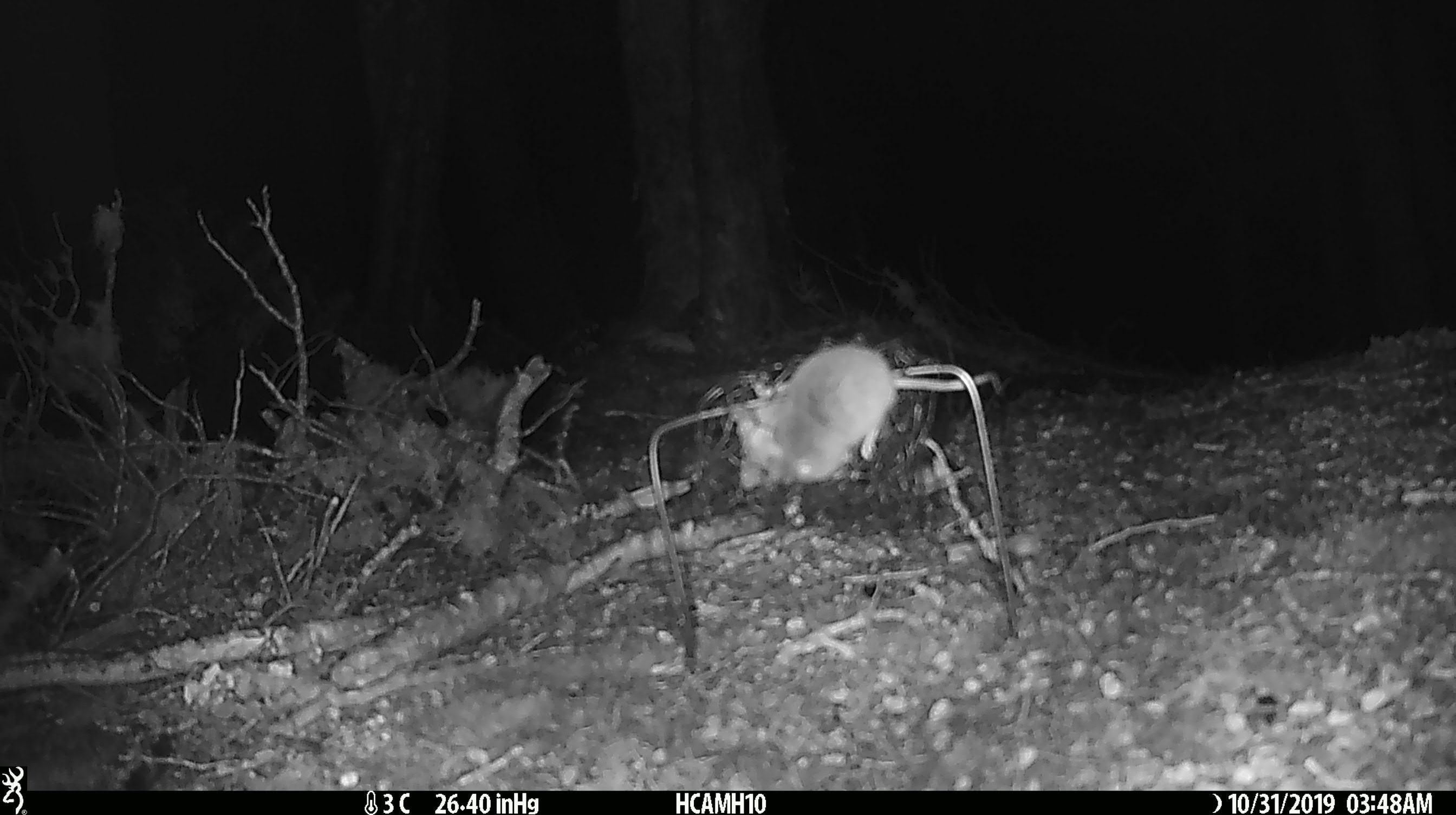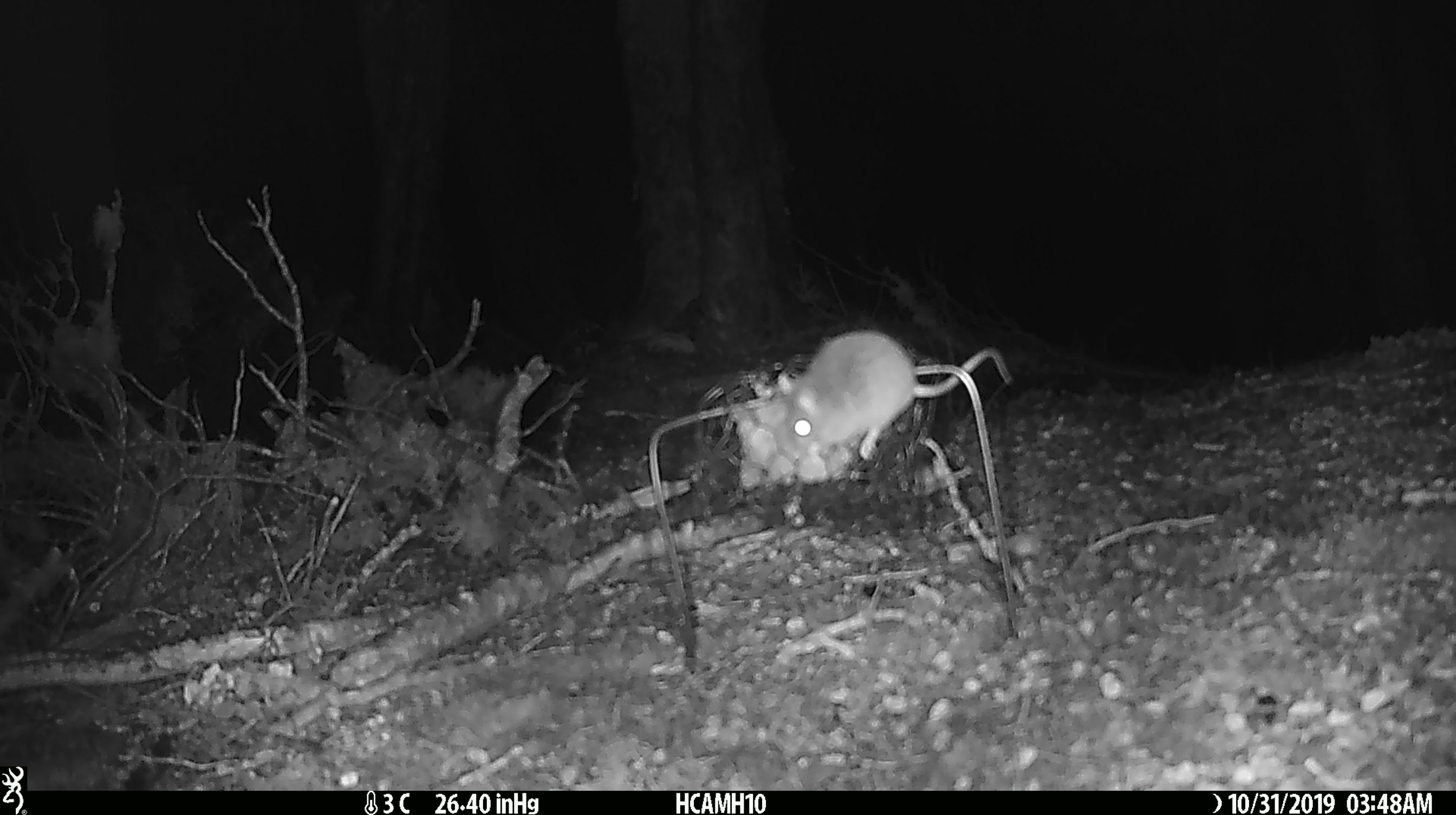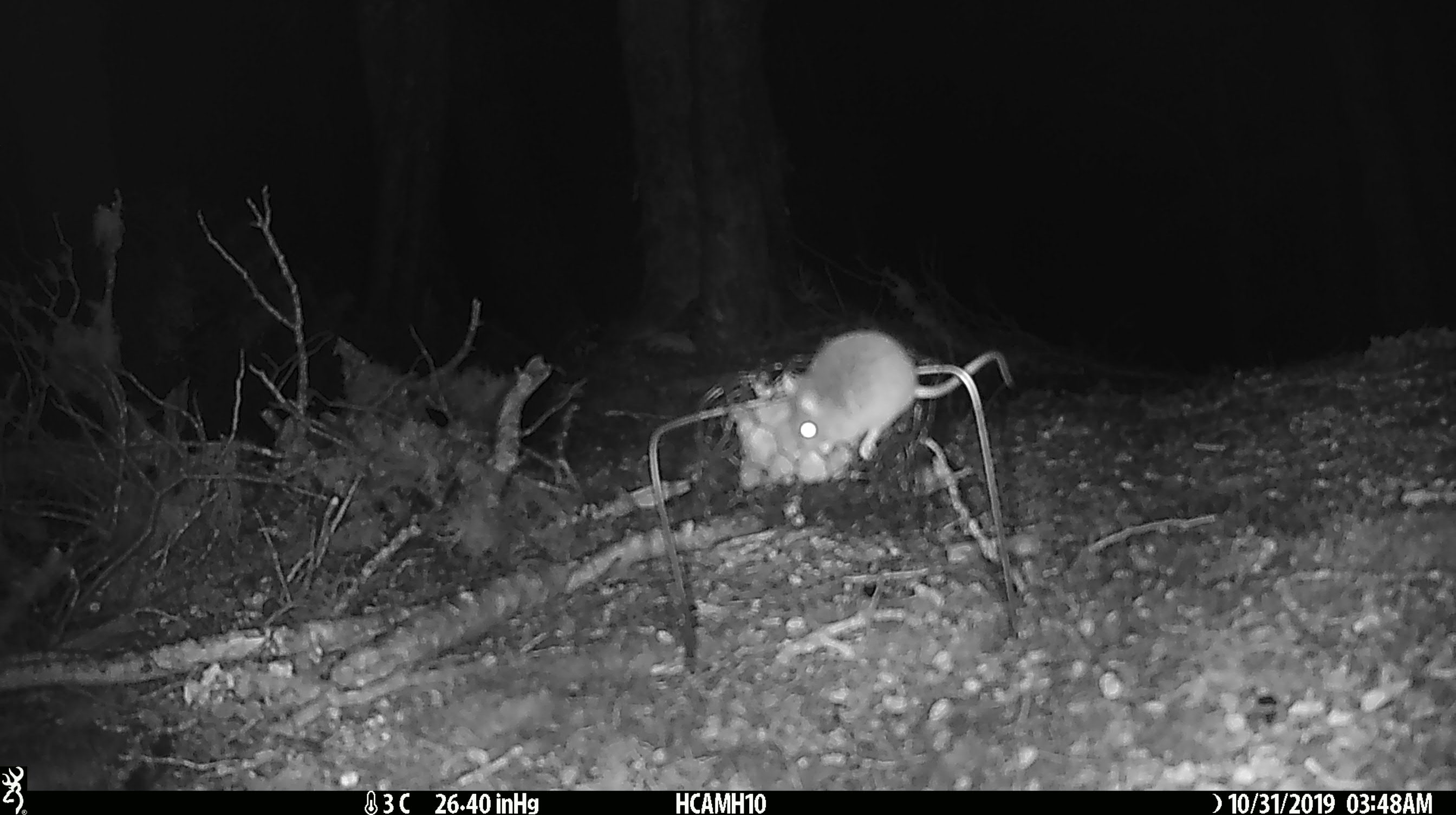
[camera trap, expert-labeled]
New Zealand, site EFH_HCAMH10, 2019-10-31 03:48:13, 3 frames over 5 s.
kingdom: Animalia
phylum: Chordata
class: Mammalia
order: Rodentia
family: Muridae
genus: Mus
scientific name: Mus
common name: mouse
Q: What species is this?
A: Mouse (Mus).